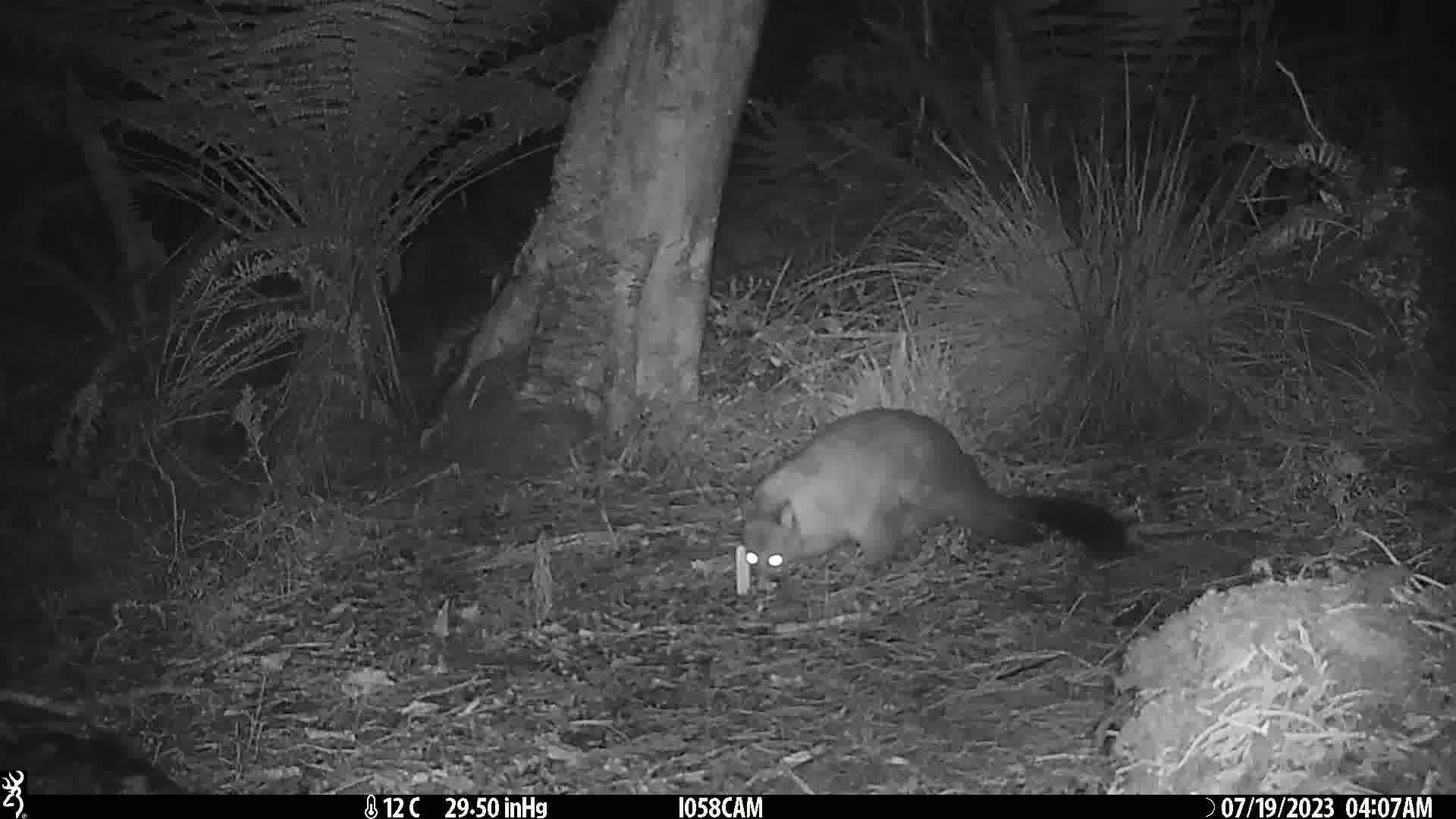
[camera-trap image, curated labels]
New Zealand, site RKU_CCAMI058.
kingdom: Animalia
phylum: Chordata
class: Mammalia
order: Diprotodontia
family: Phalangeridae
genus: Trichosurus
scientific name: Trichosurus vulpecula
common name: common brushtail possum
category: possum